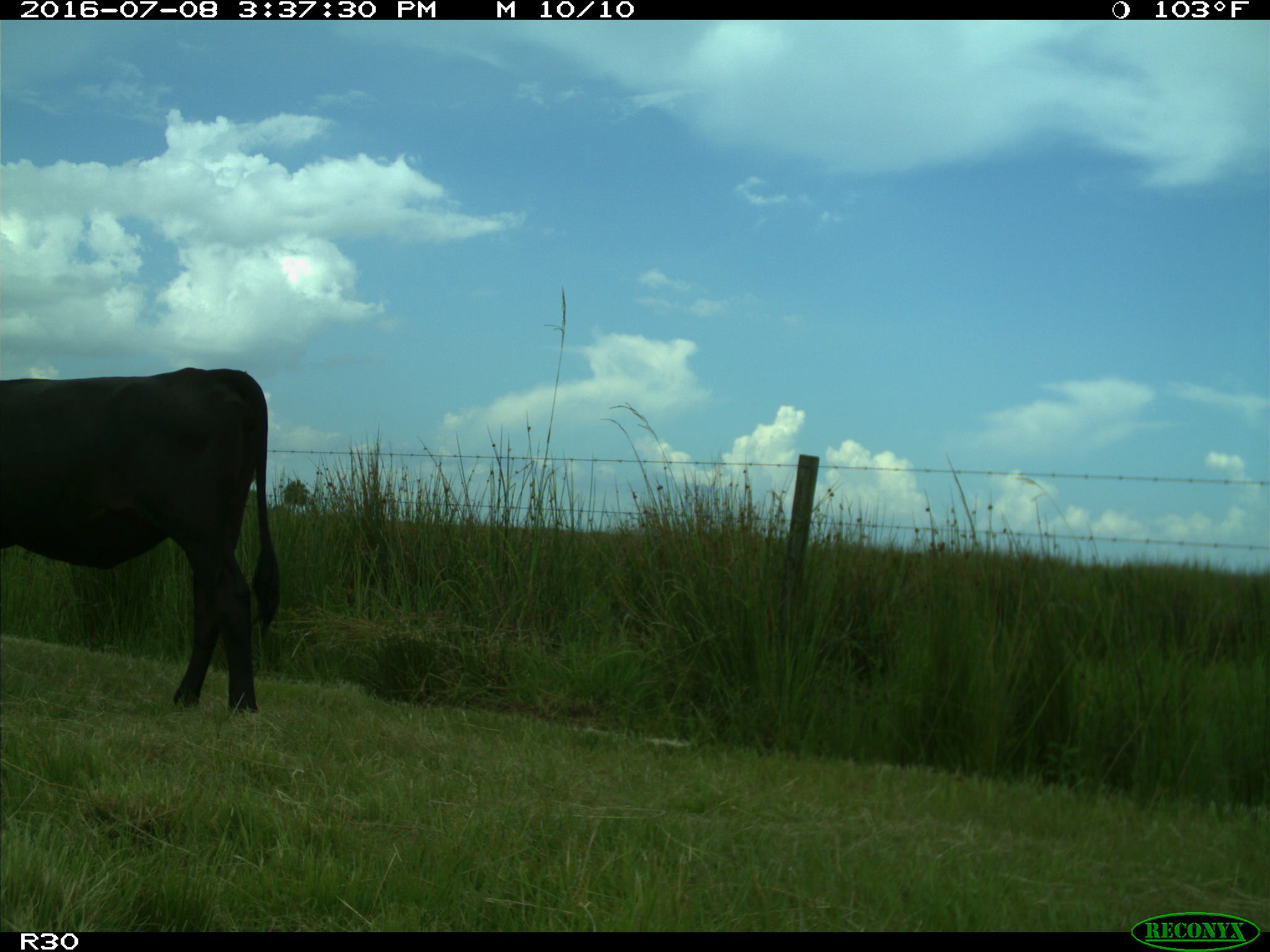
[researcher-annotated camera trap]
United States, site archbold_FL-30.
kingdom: Animalia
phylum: Chordata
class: Mammalia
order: Artiodactyla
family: Bovidae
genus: Bos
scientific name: Bos taurus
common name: domestic cow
Bos taurus (domestic cow).